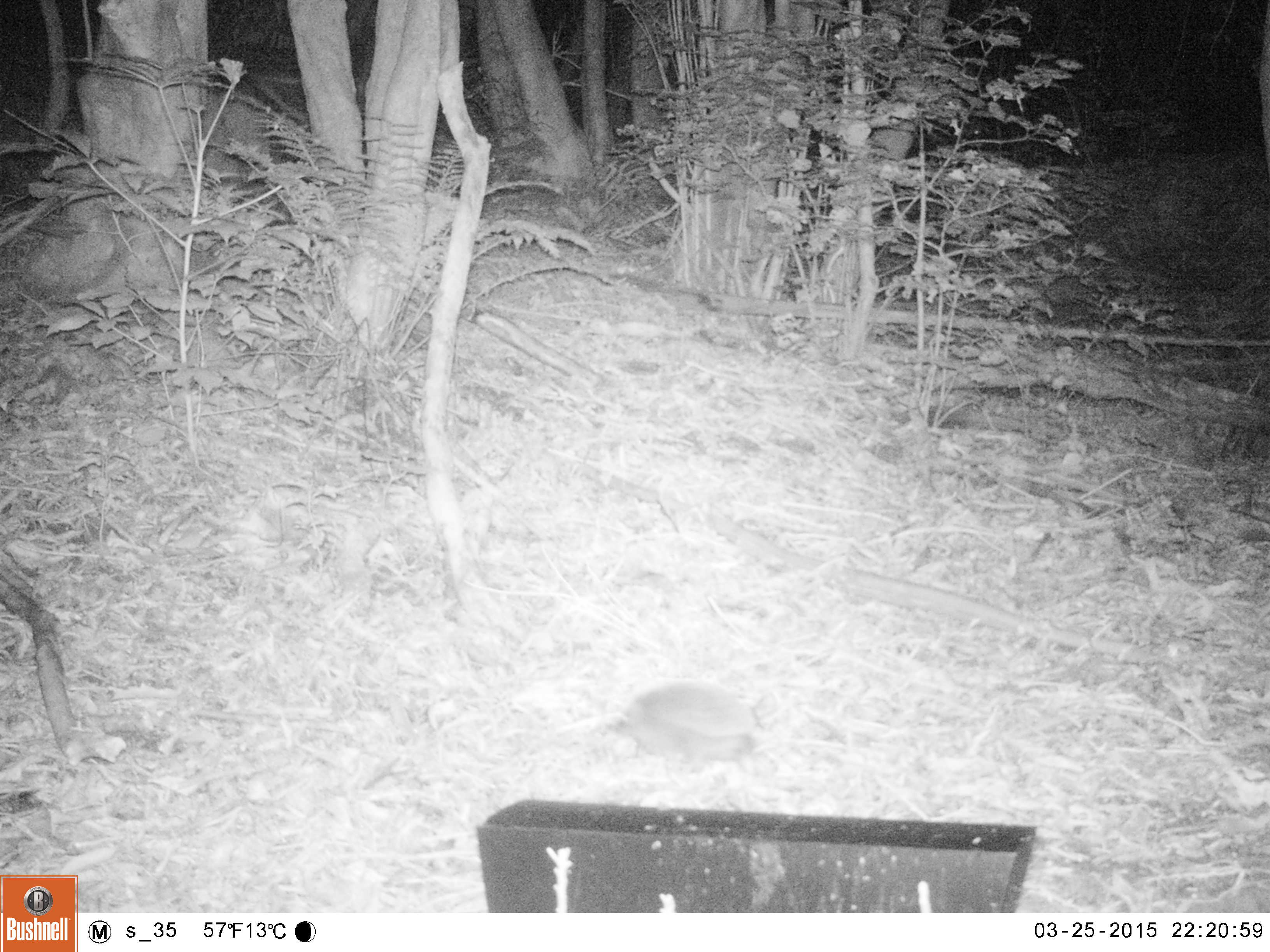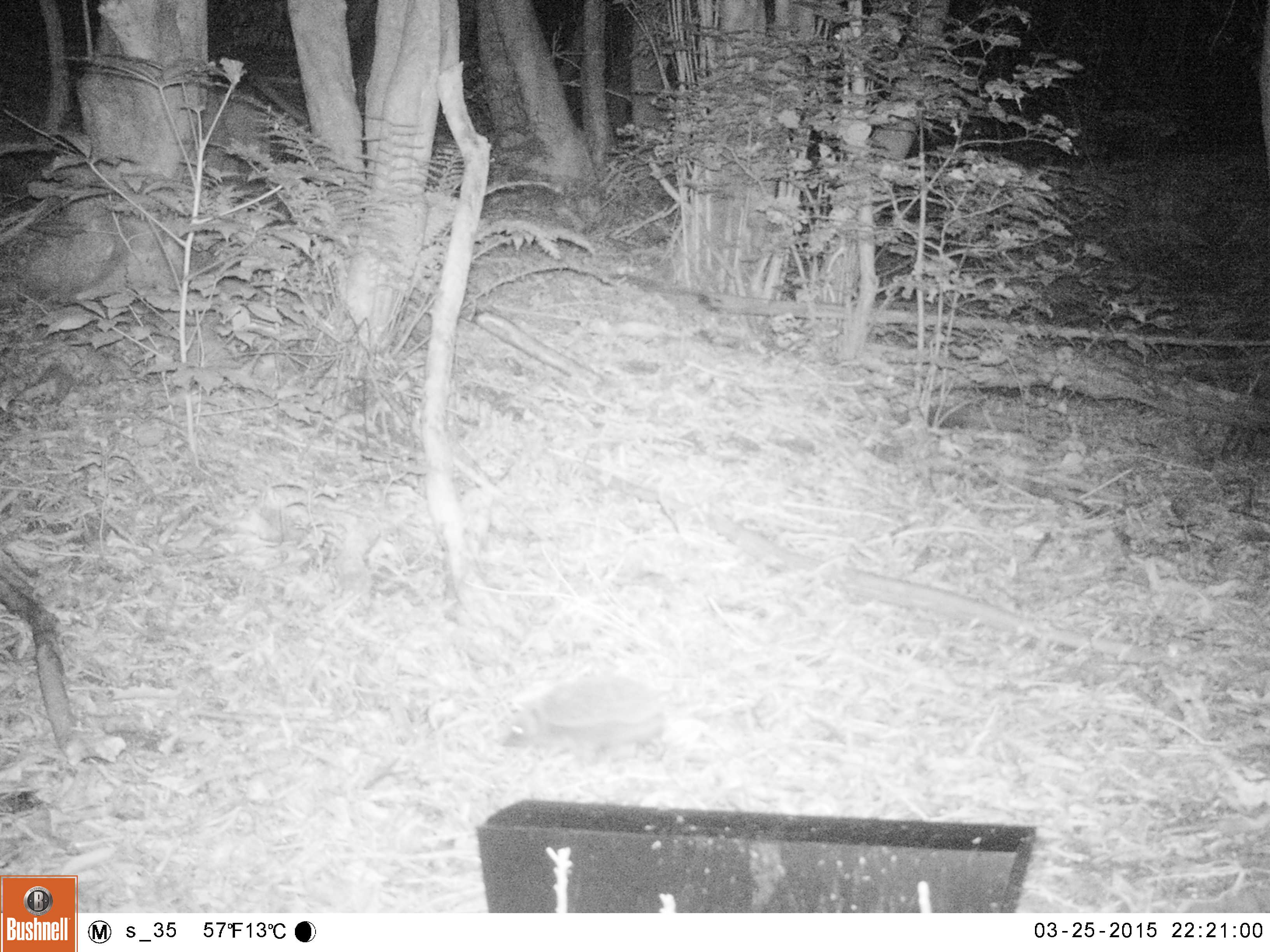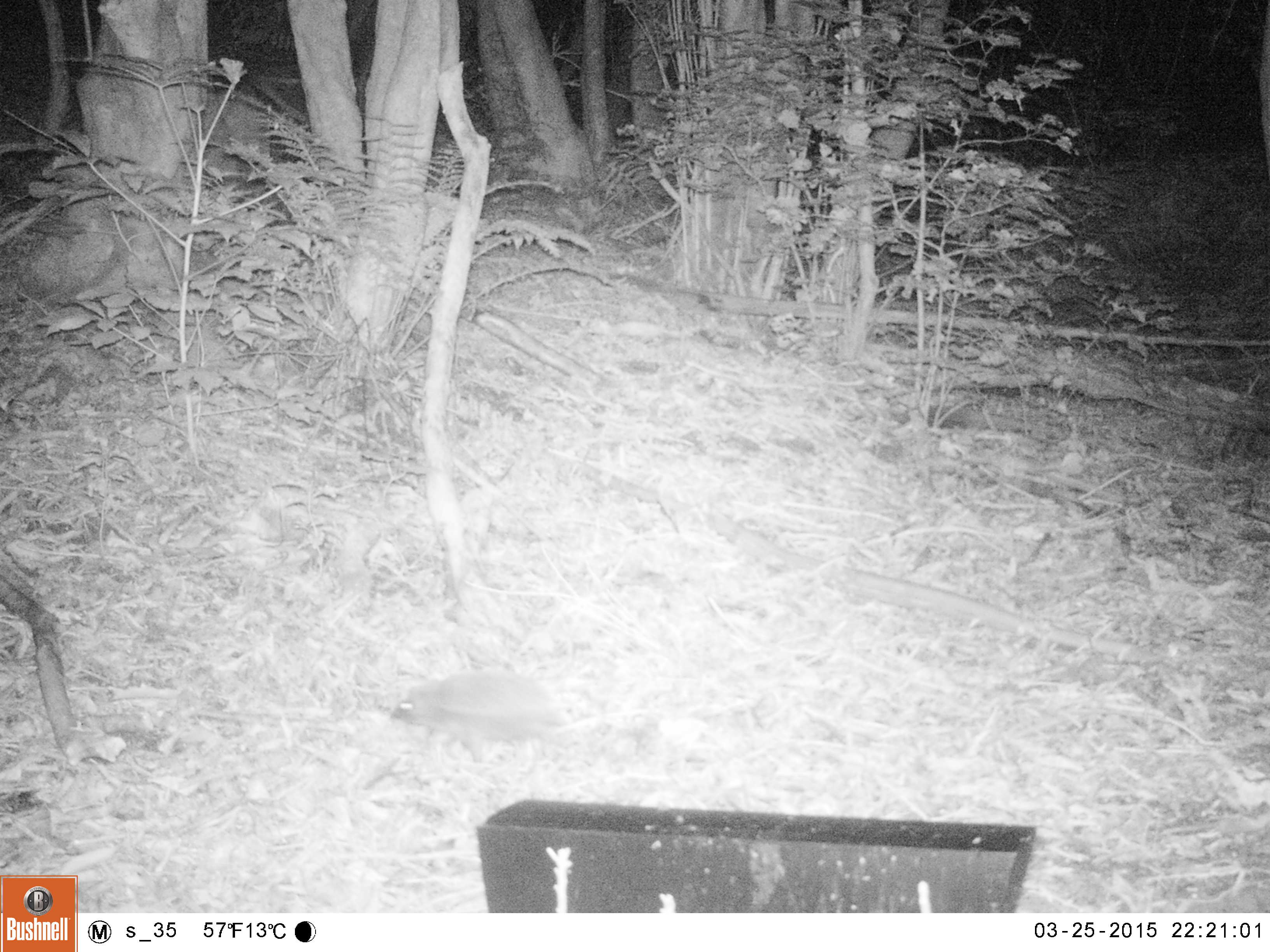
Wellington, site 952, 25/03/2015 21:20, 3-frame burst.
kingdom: Animalia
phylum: Chordata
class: Mammalia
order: Eulipotyphla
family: Erinaceidae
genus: Erinaceus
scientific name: Erinaceus europaeus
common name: hedgehog